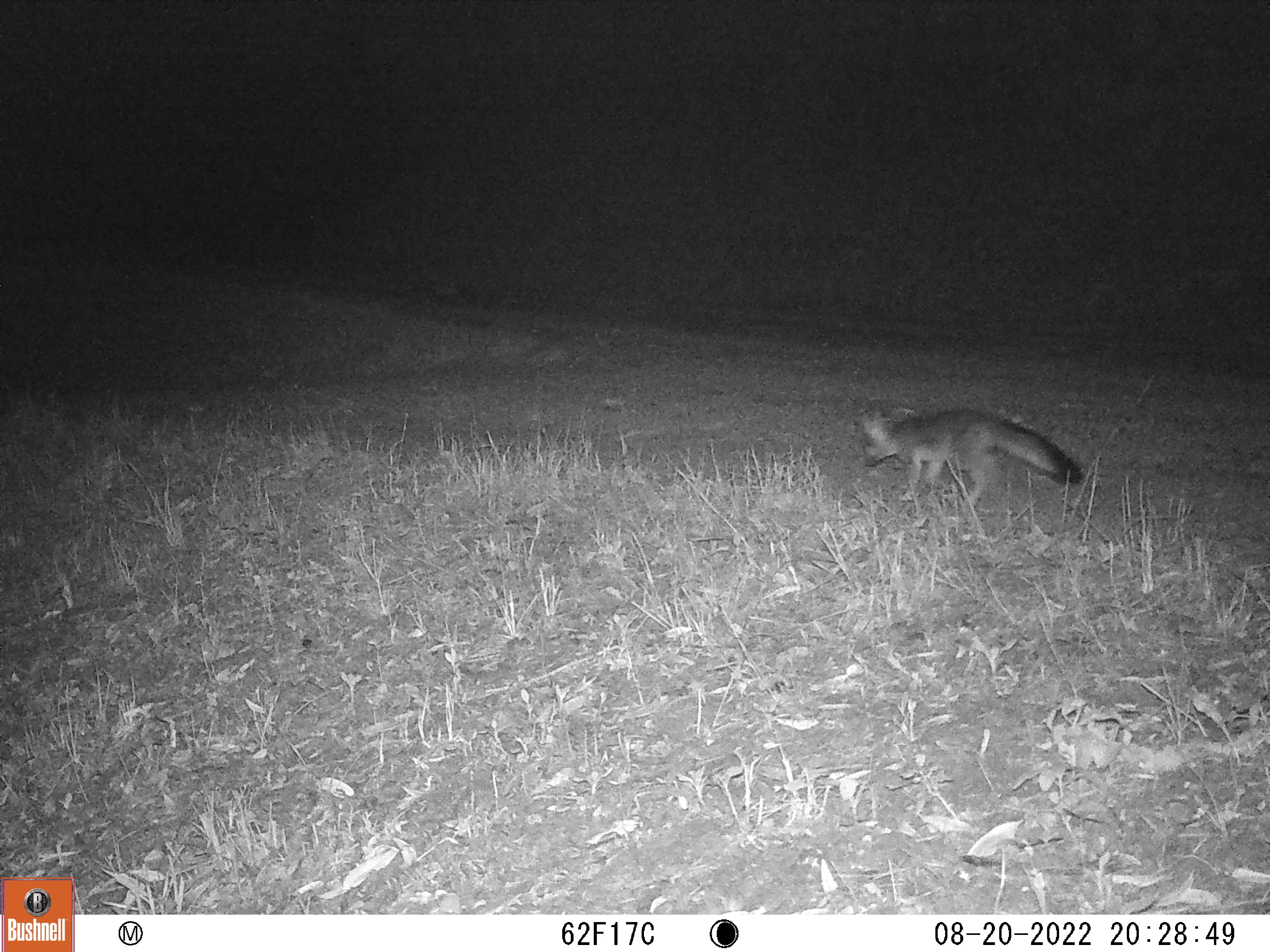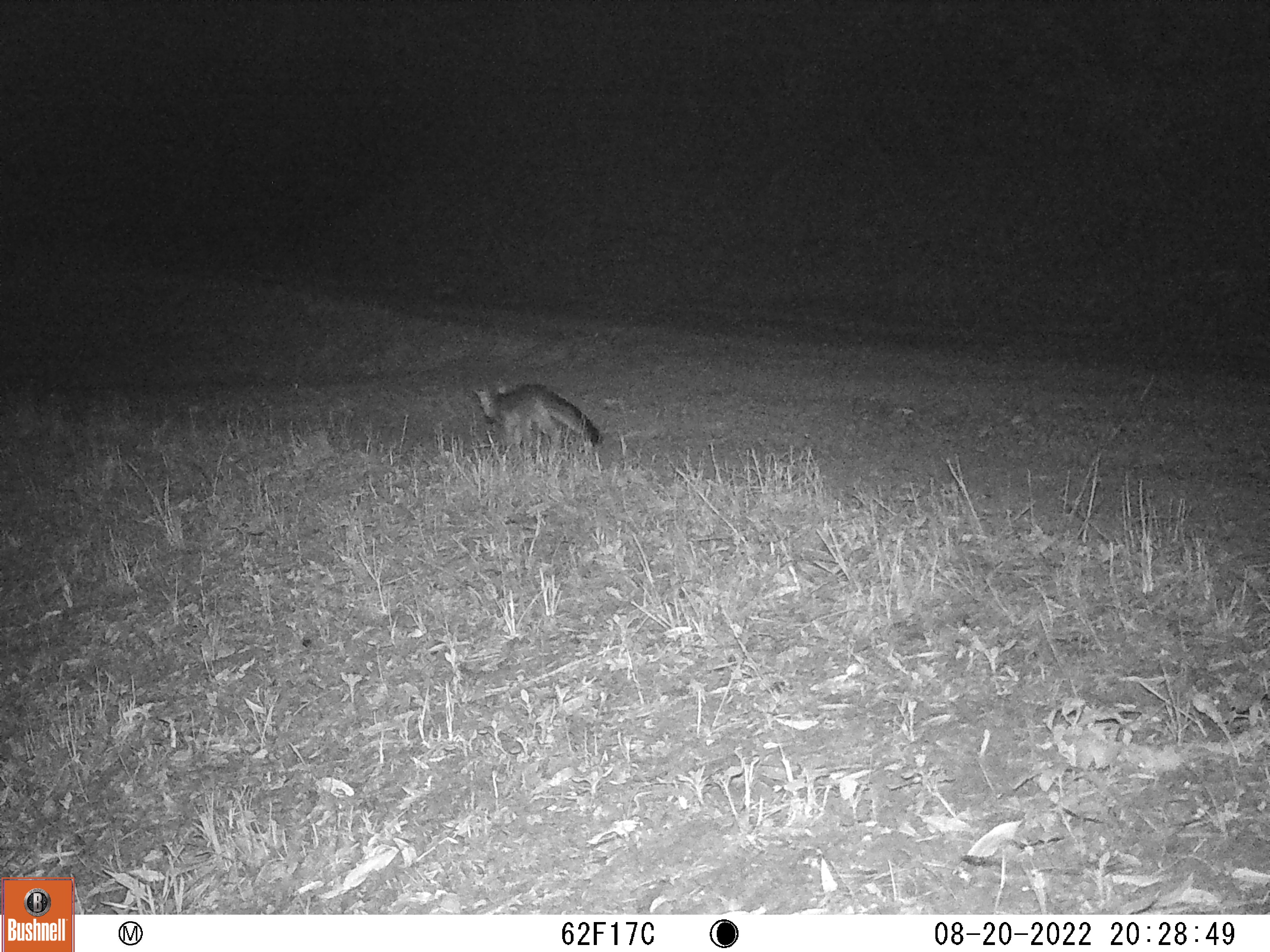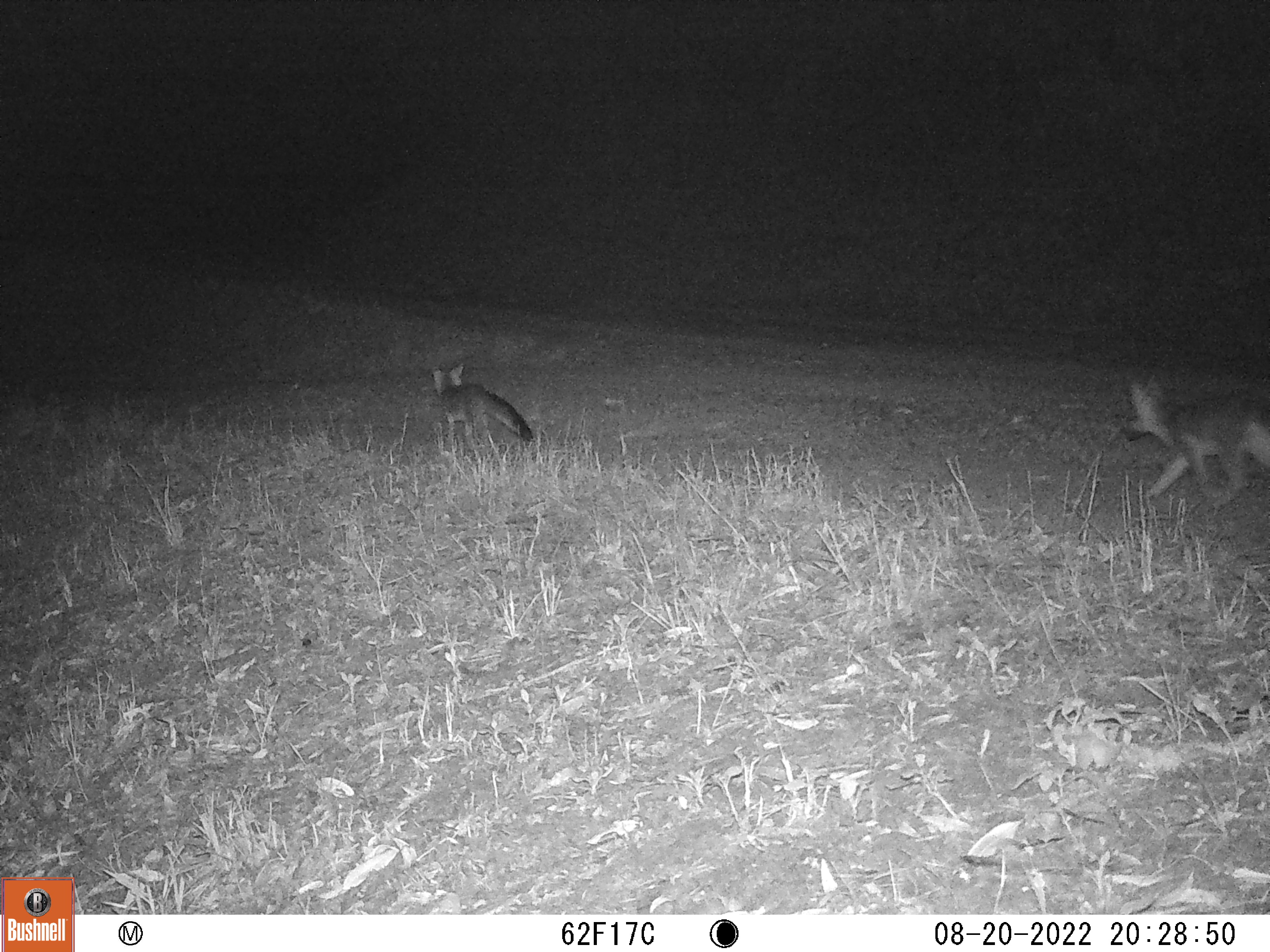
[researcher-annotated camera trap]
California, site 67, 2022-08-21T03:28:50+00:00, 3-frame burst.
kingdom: Animalia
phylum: Chordata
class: Mammalia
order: Carnivora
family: Canidae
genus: Urocyon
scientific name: Urocyon cinereoargenteus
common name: gray fox